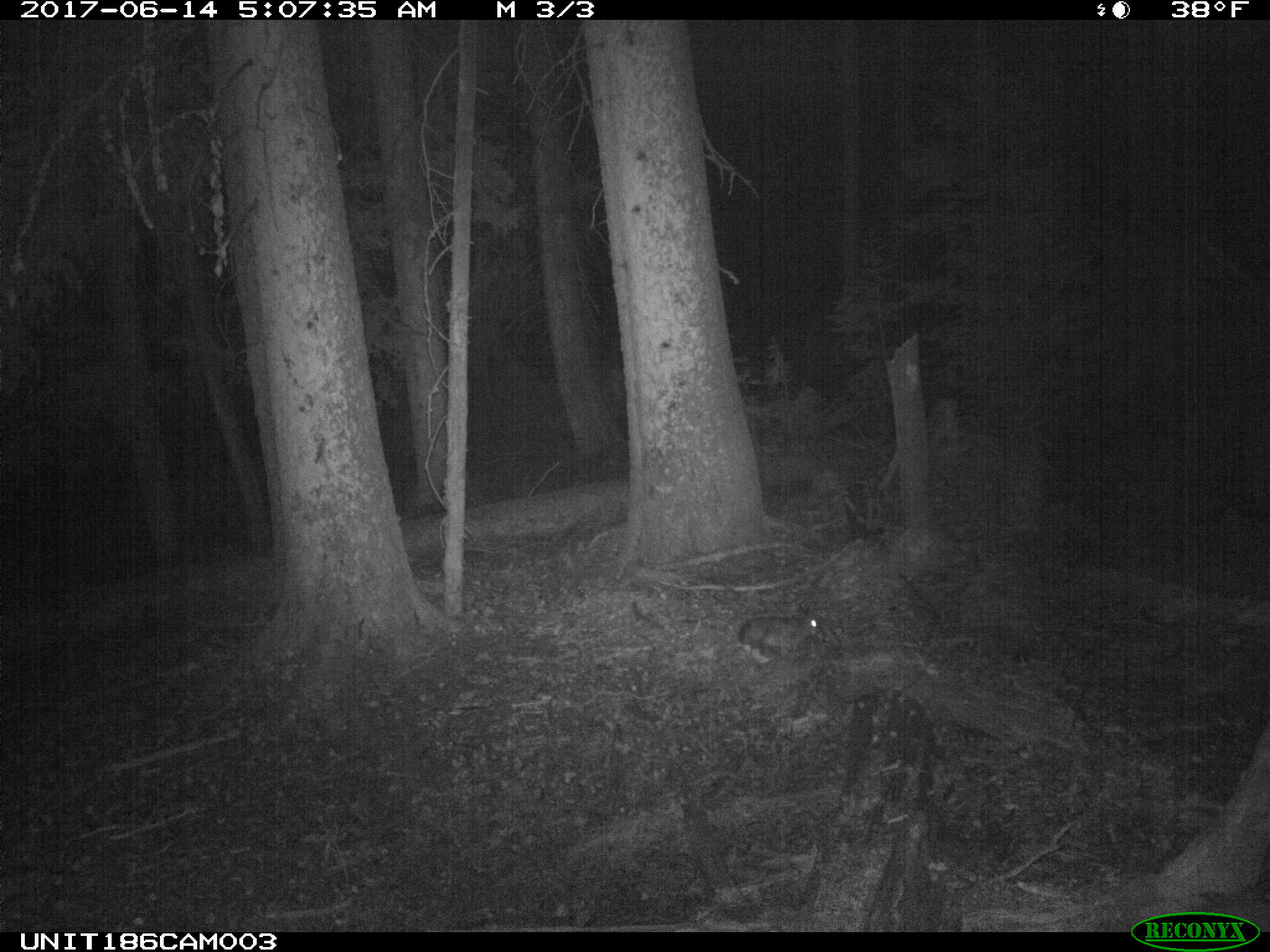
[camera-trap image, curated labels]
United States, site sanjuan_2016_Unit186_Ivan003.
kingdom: Animalia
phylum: Chordata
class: Mammalia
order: Lagomorpha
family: Leporidae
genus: Lepus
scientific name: Lepus americanus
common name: snowshoe hare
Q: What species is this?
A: Lepus americanus (snowshoe hare).